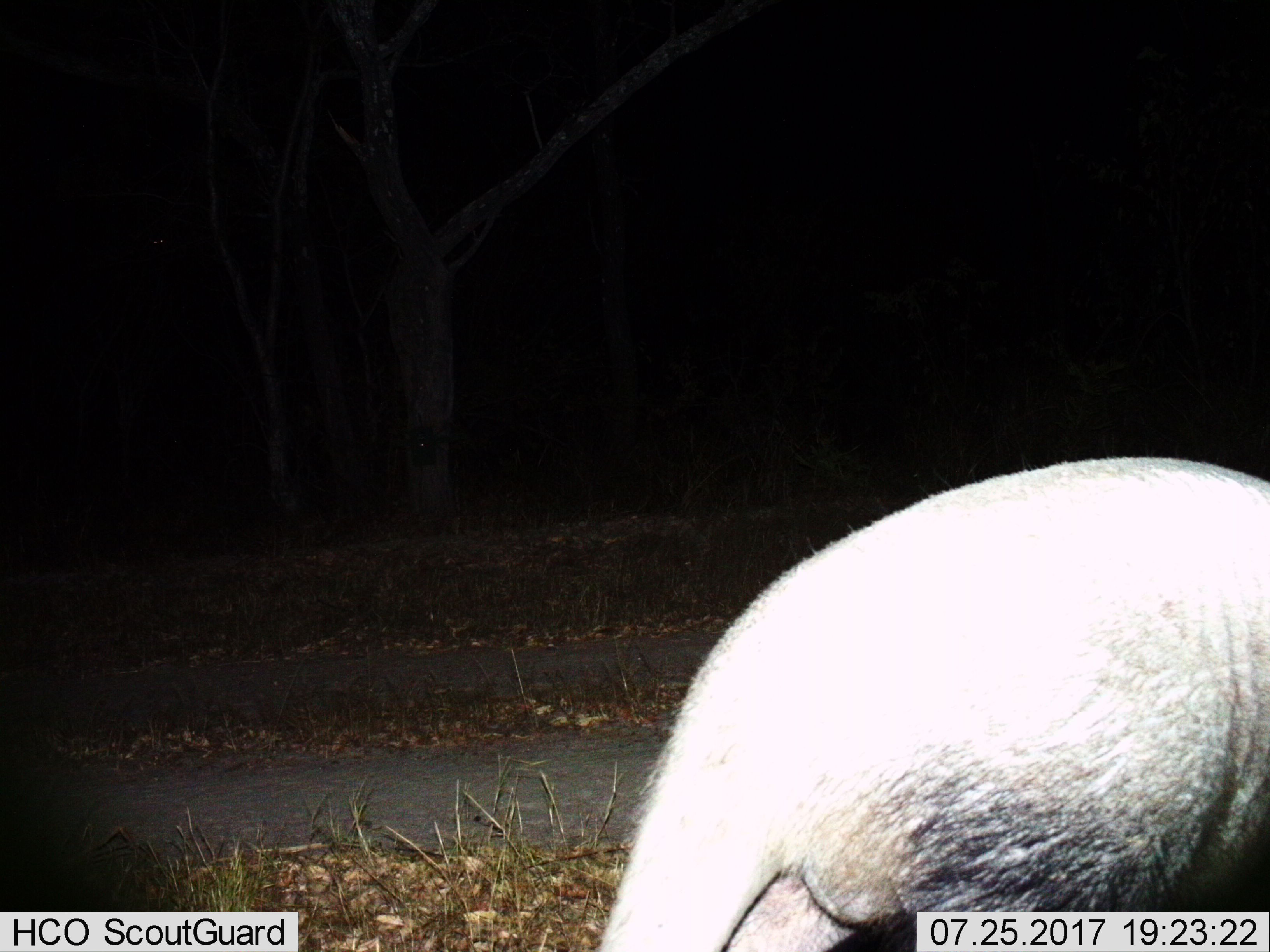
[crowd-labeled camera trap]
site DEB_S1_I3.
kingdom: Animalia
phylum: Chordata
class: Mammalia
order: Tubulidentata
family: Orycteropodidae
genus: Orycteropus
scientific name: Orycteropus afer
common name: aardvark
Aardvark (Orycteropus afer), count 1. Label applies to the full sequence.